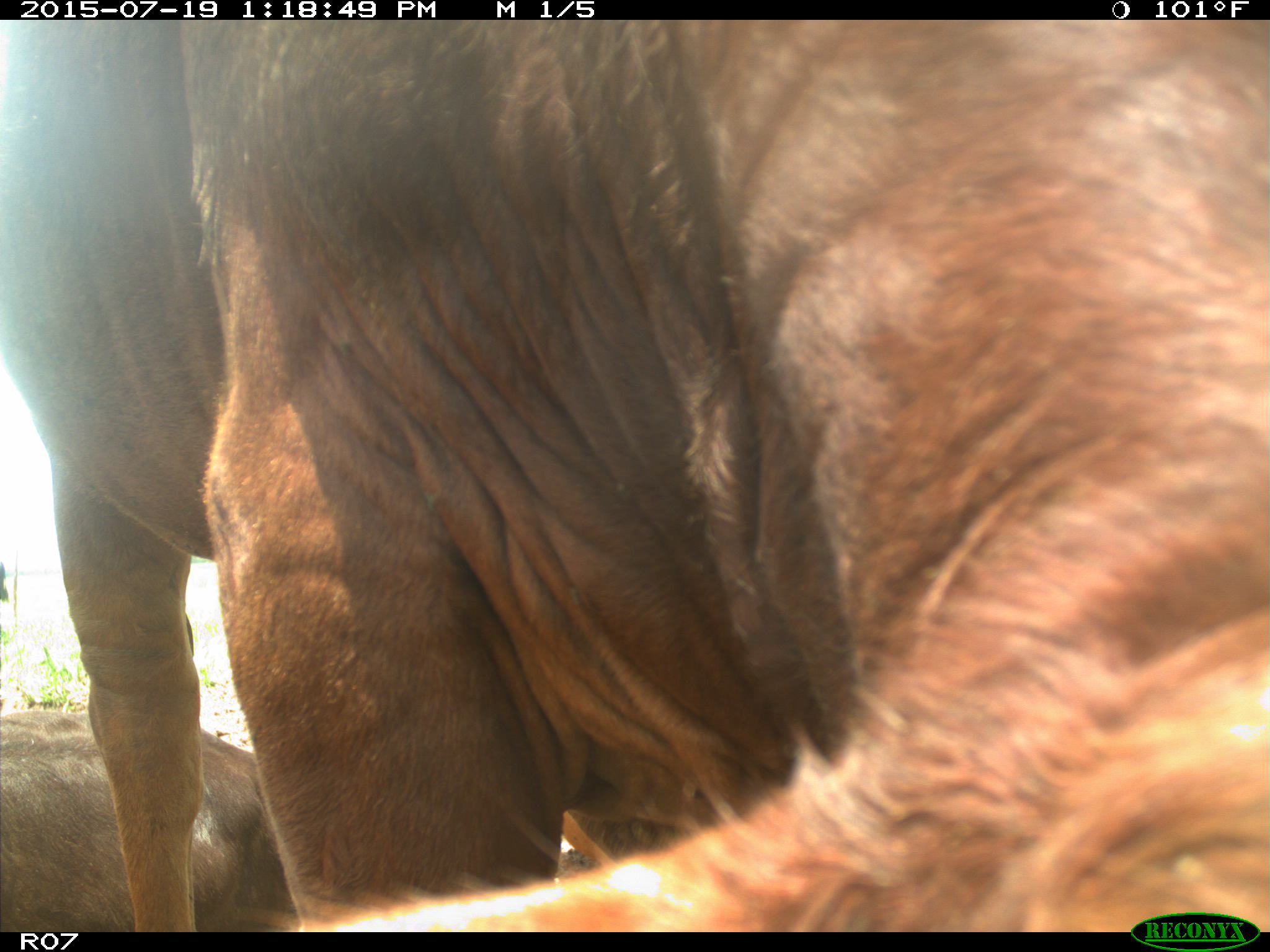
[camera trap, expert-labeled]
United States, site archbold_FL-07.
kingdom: Animalia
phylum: Chordata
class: Mammalia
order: Artiodactyla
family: Bovidae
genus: Bos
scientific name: Bos taurus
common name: domestic cow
Bos taurus (domestic cow).